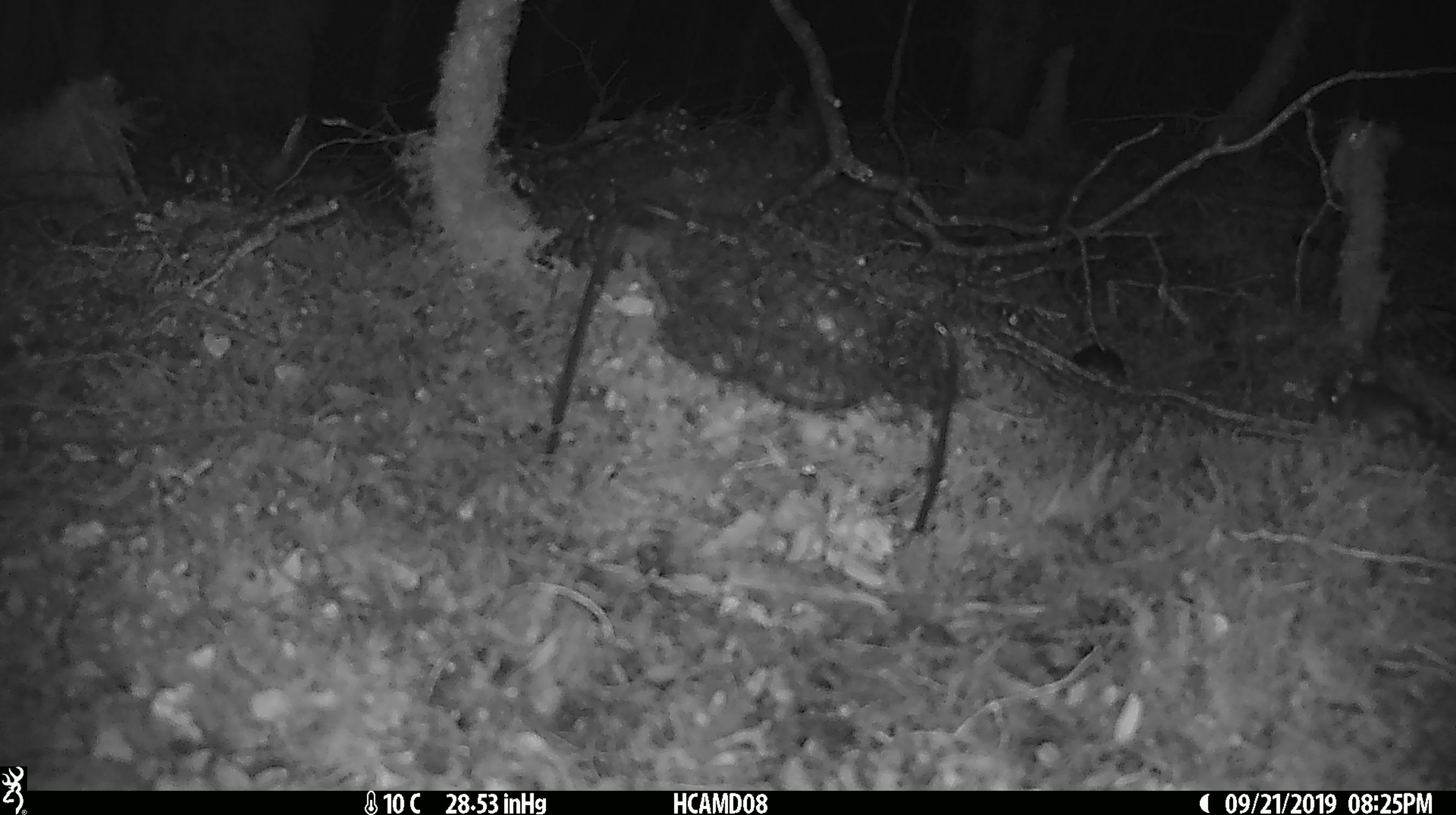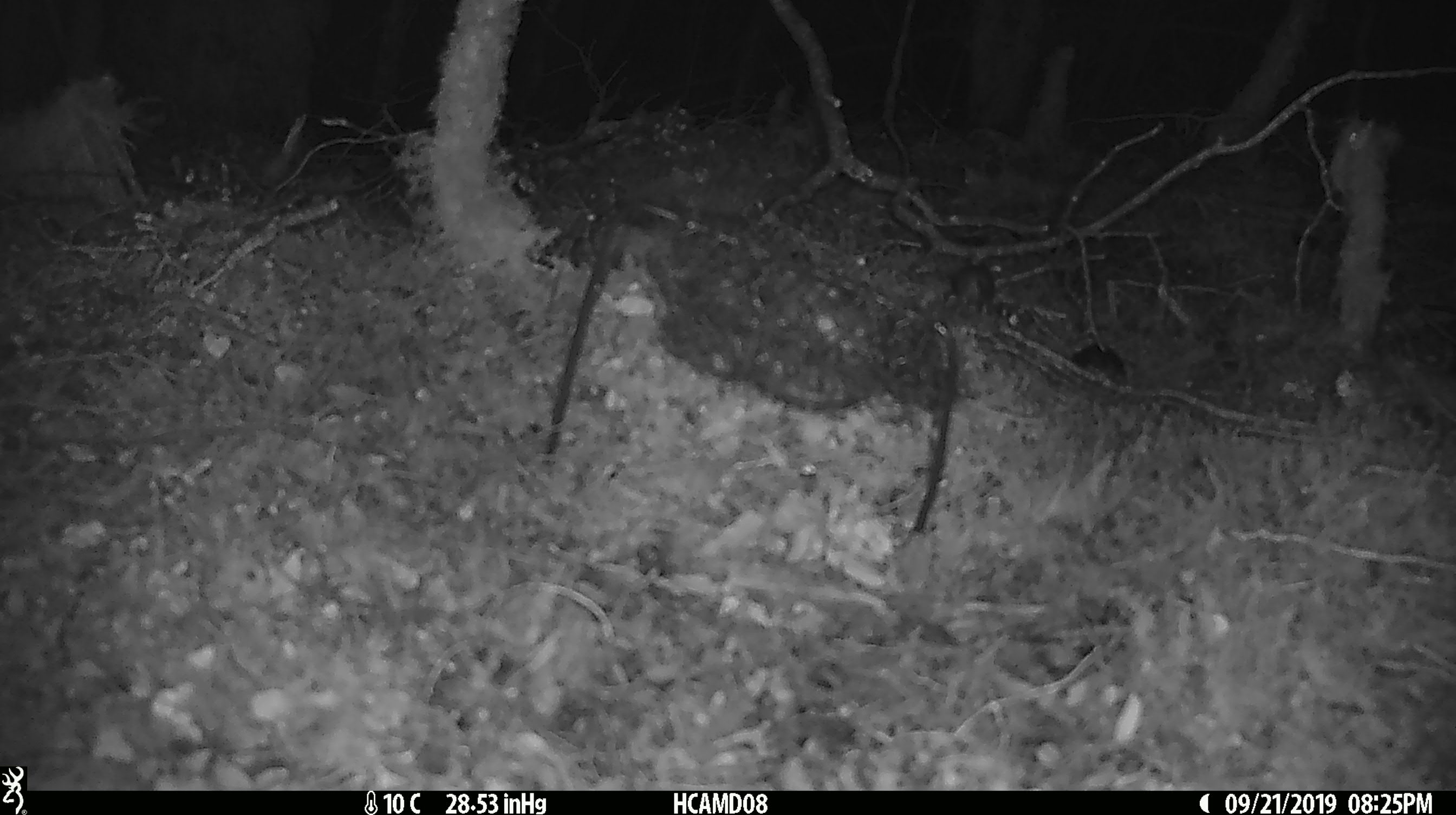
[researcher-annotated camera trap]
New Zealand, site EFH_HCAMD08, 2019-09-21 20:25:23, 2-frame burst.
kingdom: Animalia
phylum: Chordata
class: Mammalia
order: Rodentia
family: Muridae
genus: Mus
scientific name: Mus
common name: mouse